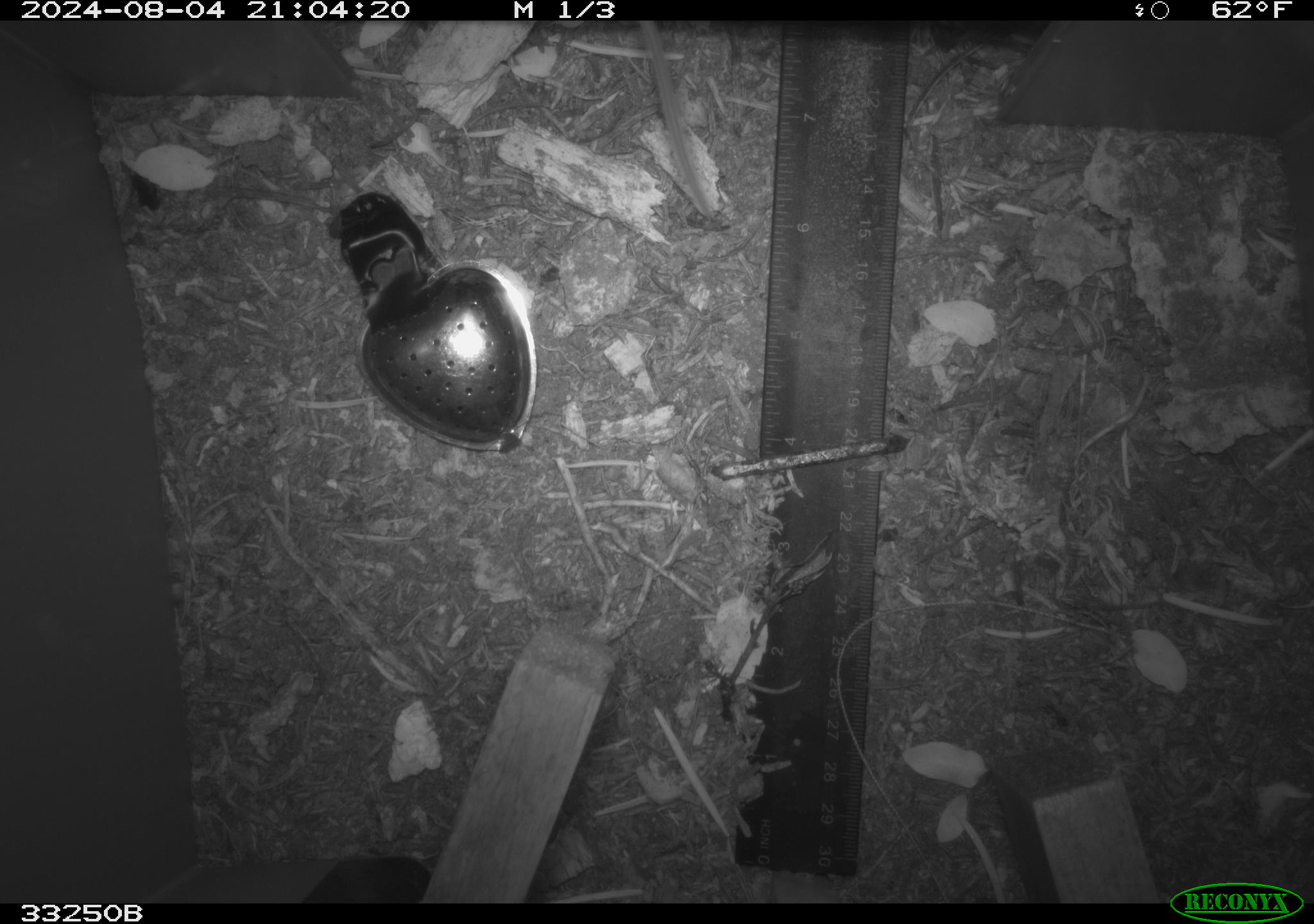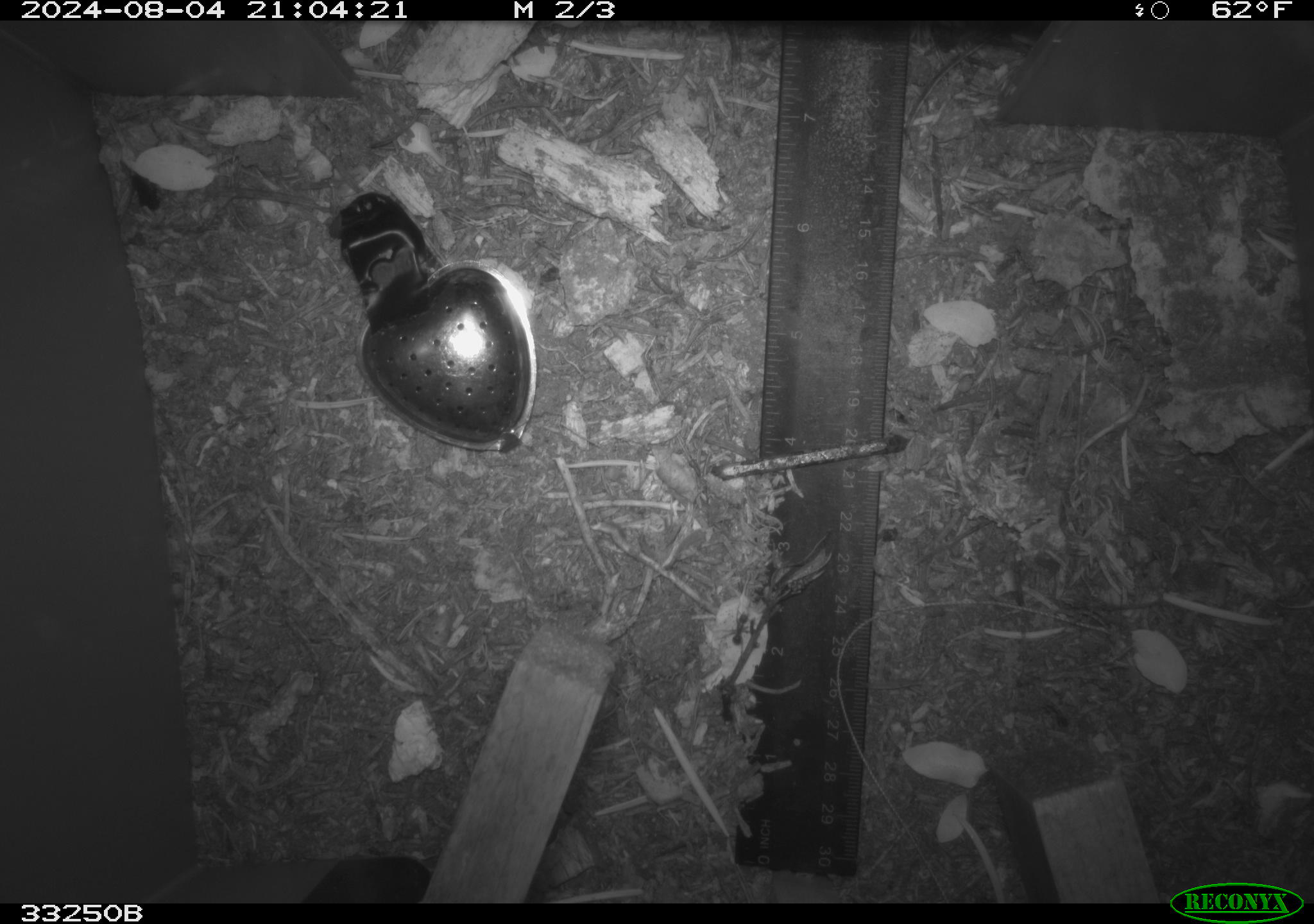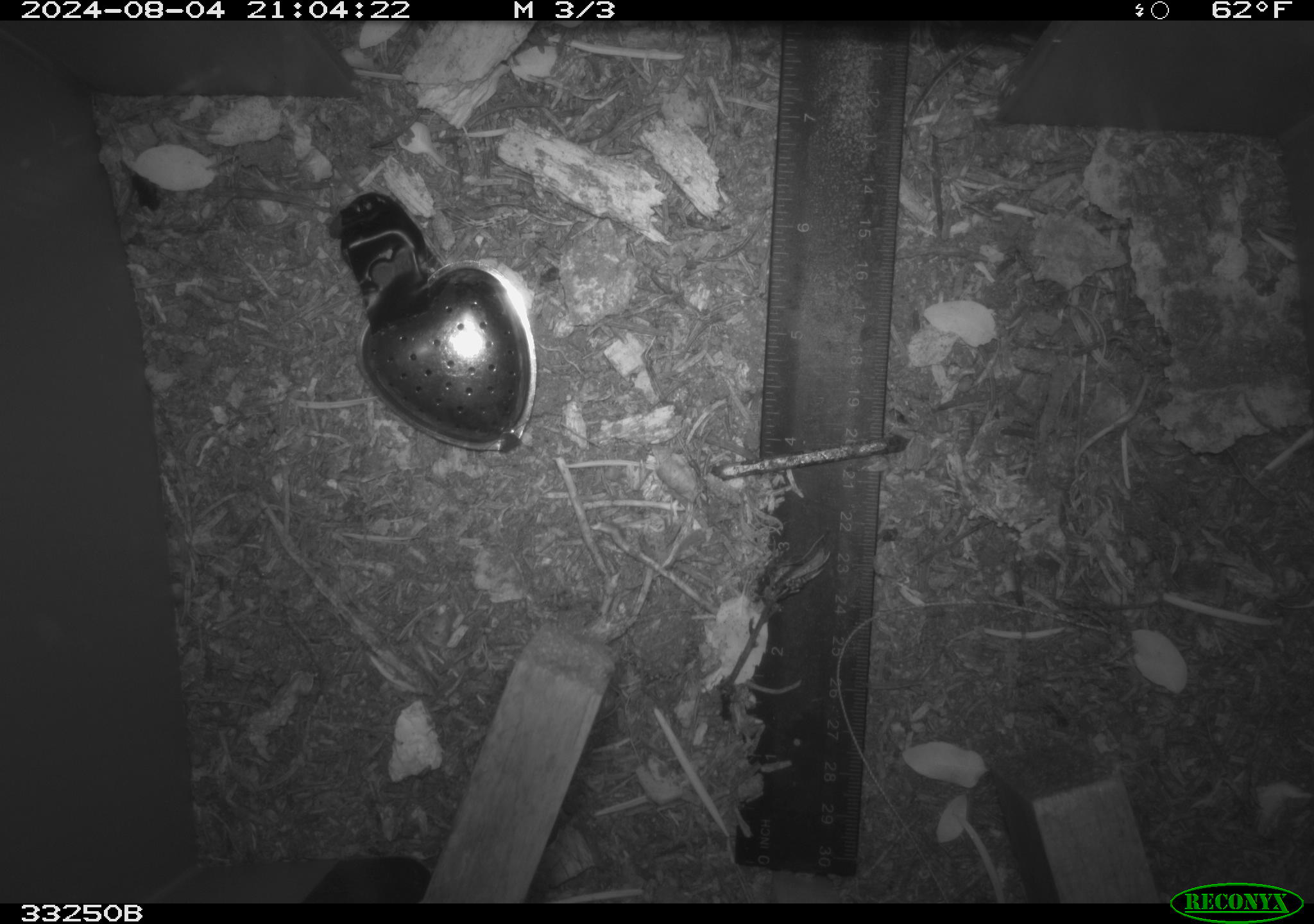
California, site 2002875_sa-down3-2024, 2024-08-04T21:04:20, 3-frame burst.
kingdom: Animalia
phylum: Chordata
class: Mammalia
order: Rodentia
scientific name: Rodentia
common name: rodent